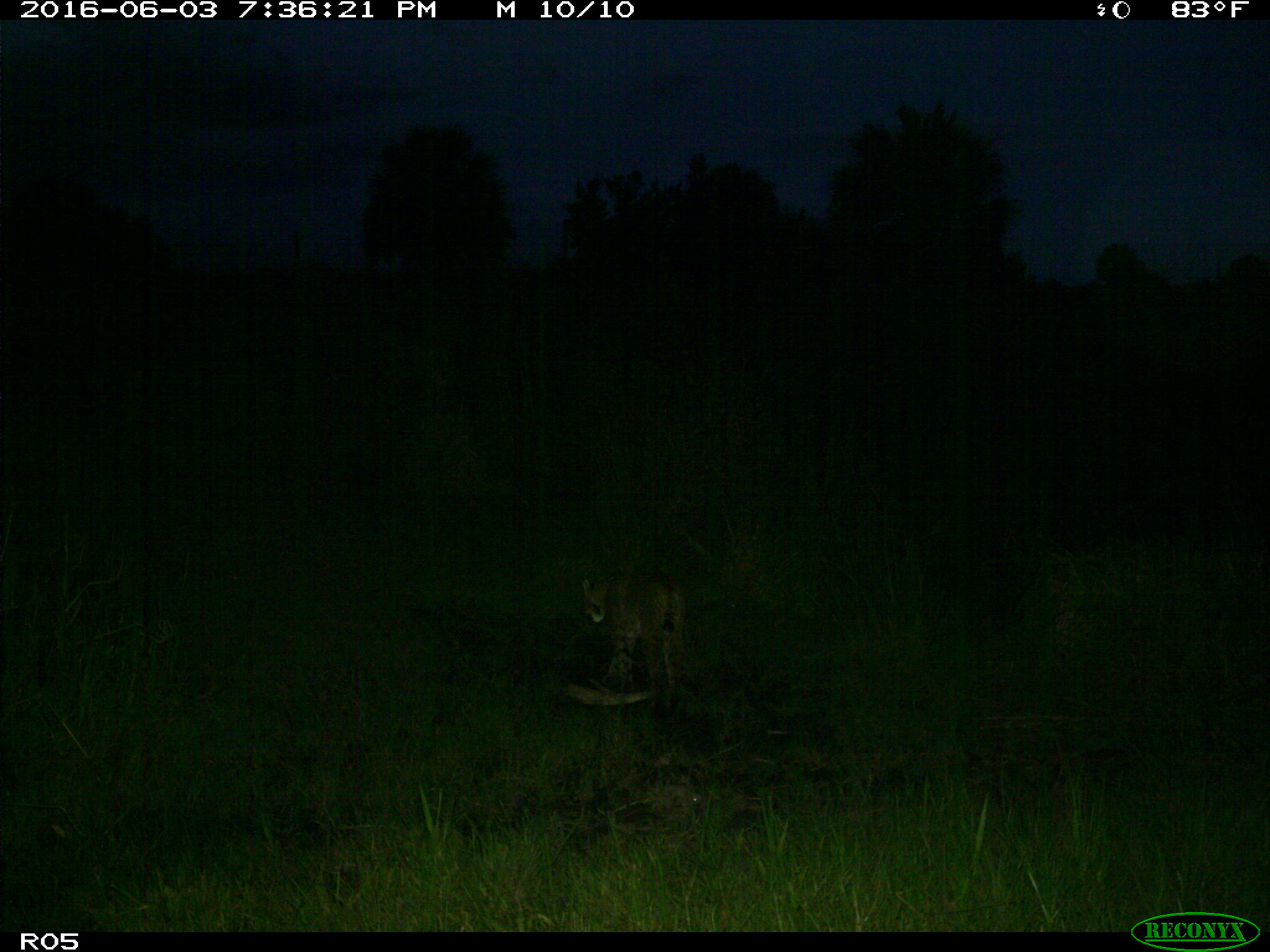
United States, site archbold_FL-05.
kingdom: Animalia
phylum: Chordata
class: Mammalia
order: Carnivora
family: Felidae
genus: Lynx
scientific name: Lynx rufus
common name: bobcat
Lynx rufus (bobcat).